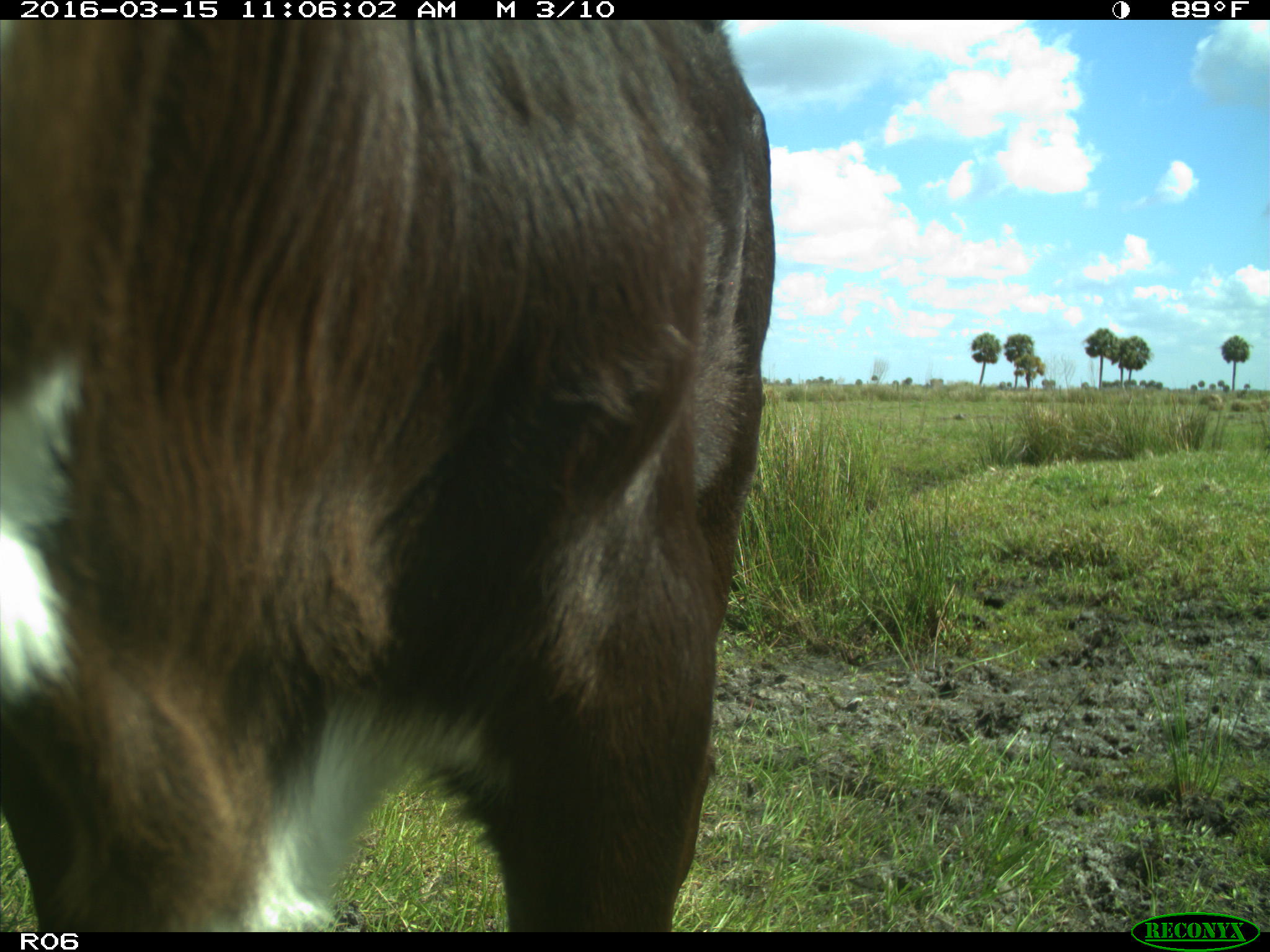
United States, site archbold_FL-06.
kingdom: Animalia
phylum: Chordata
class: Mammalia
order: Artiodactyla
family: Bovidae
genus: Bos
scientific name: Bos taurus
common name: domestic cow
Bos taurus (domestic cow).